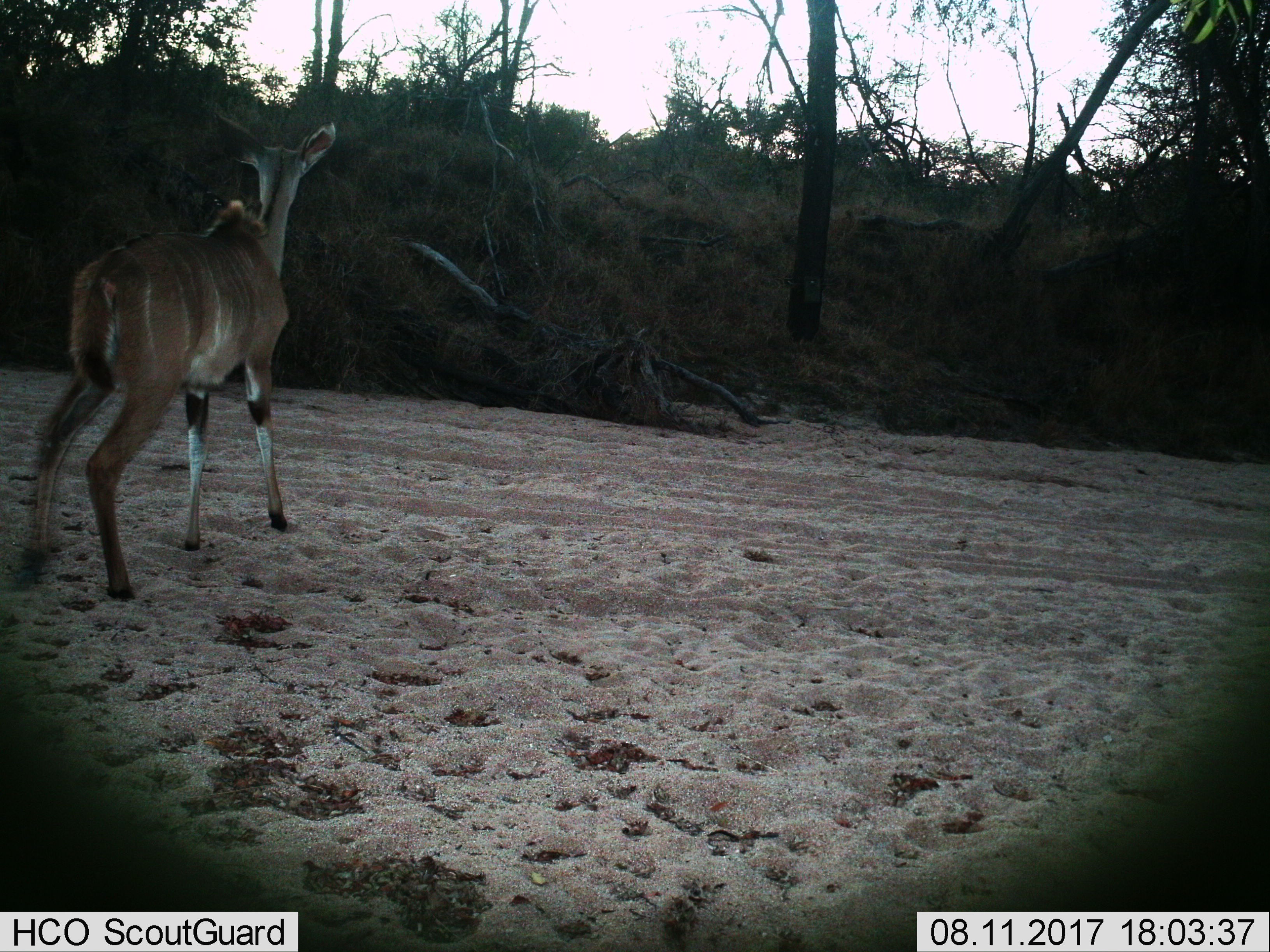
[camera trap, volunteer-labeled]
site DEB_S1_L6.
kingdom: Animalia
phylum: Chordata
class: Mammalia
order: Artiodactyla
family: Bovidae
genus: Tragelaphus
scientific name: Tragelaphus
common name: kudu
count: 1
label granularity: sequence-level